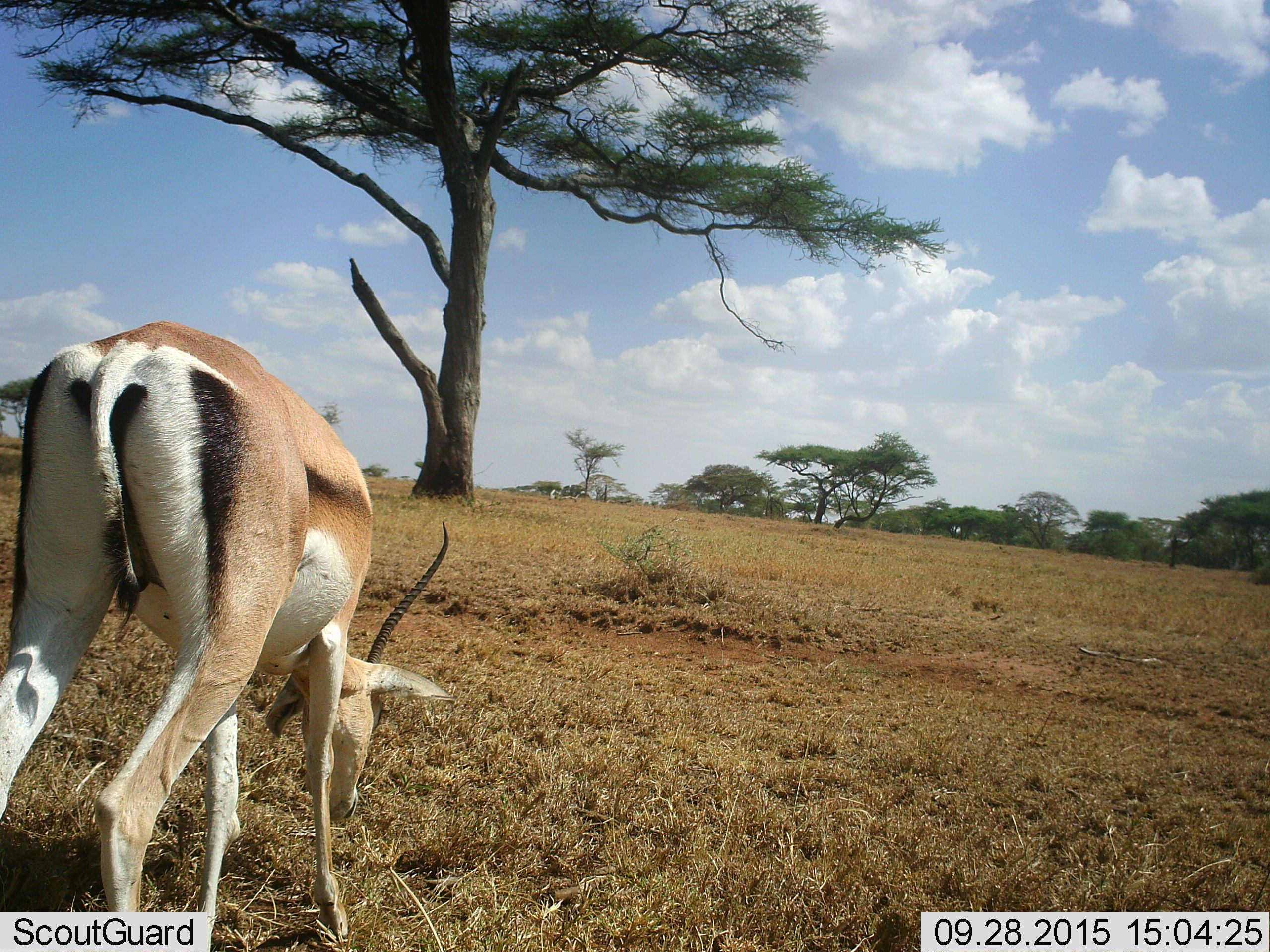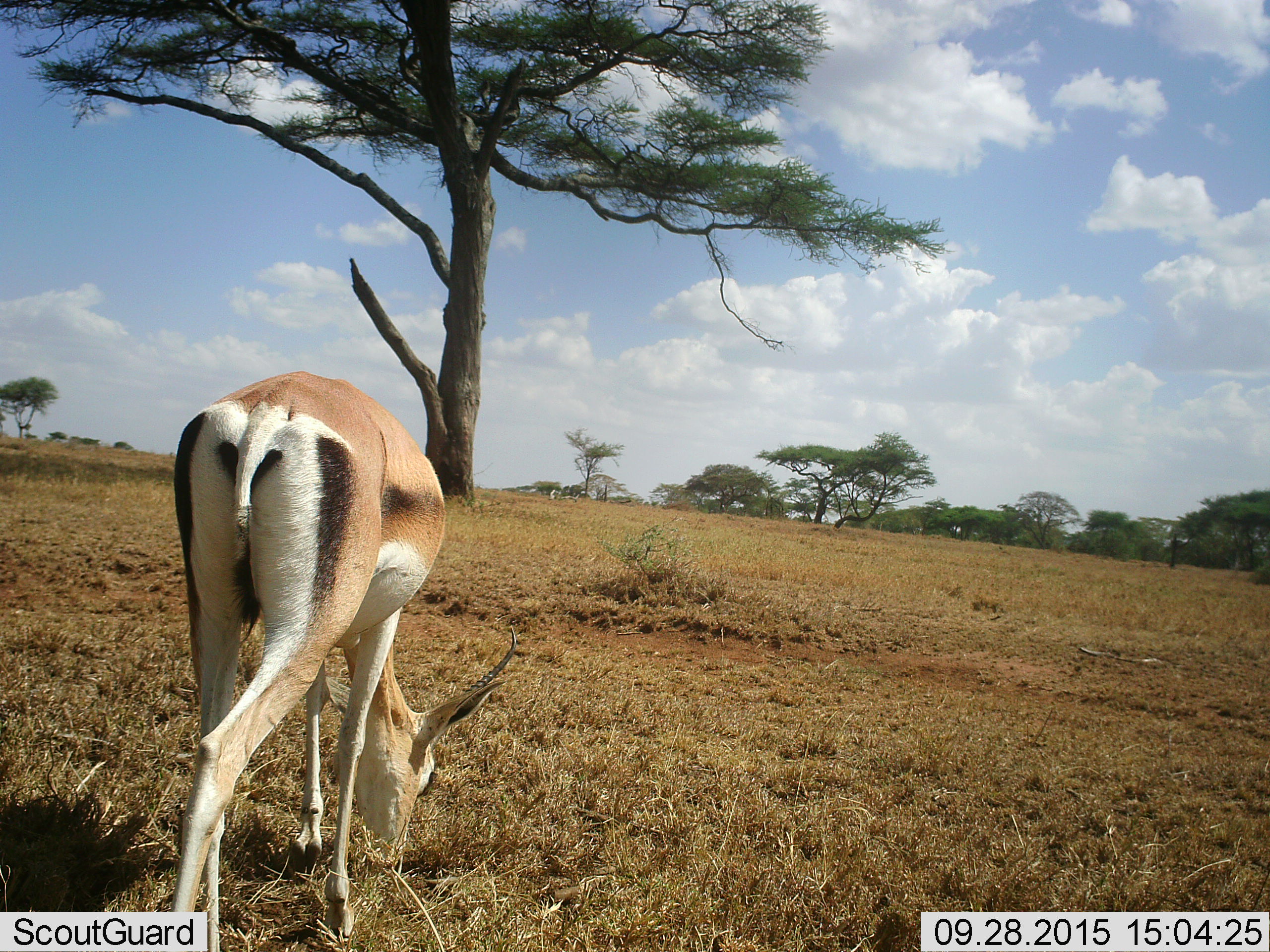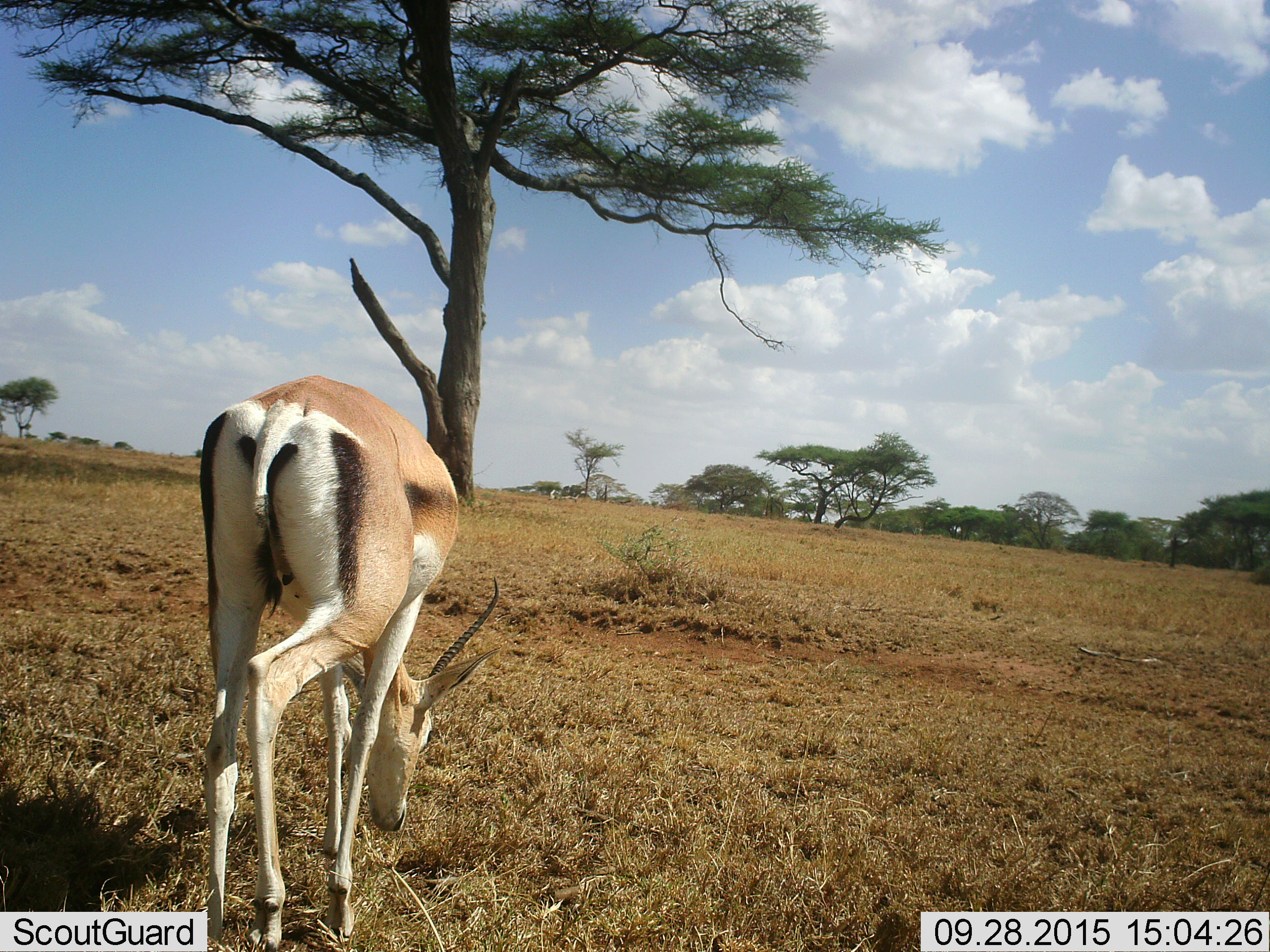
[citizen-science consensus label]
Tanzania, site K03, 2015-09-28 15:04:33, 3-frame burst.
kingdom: Animalia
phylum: Chordata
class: Mammalia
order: Artiodactyla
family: Bovidae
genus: Nanger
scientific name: Nanger granti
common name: grant's gazelle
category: gazellegrants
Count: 1.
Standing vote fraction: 25%.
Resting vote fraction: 0%.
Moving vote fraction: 25%.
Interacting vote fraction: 0%.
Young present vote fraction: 0%.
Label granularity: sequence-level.